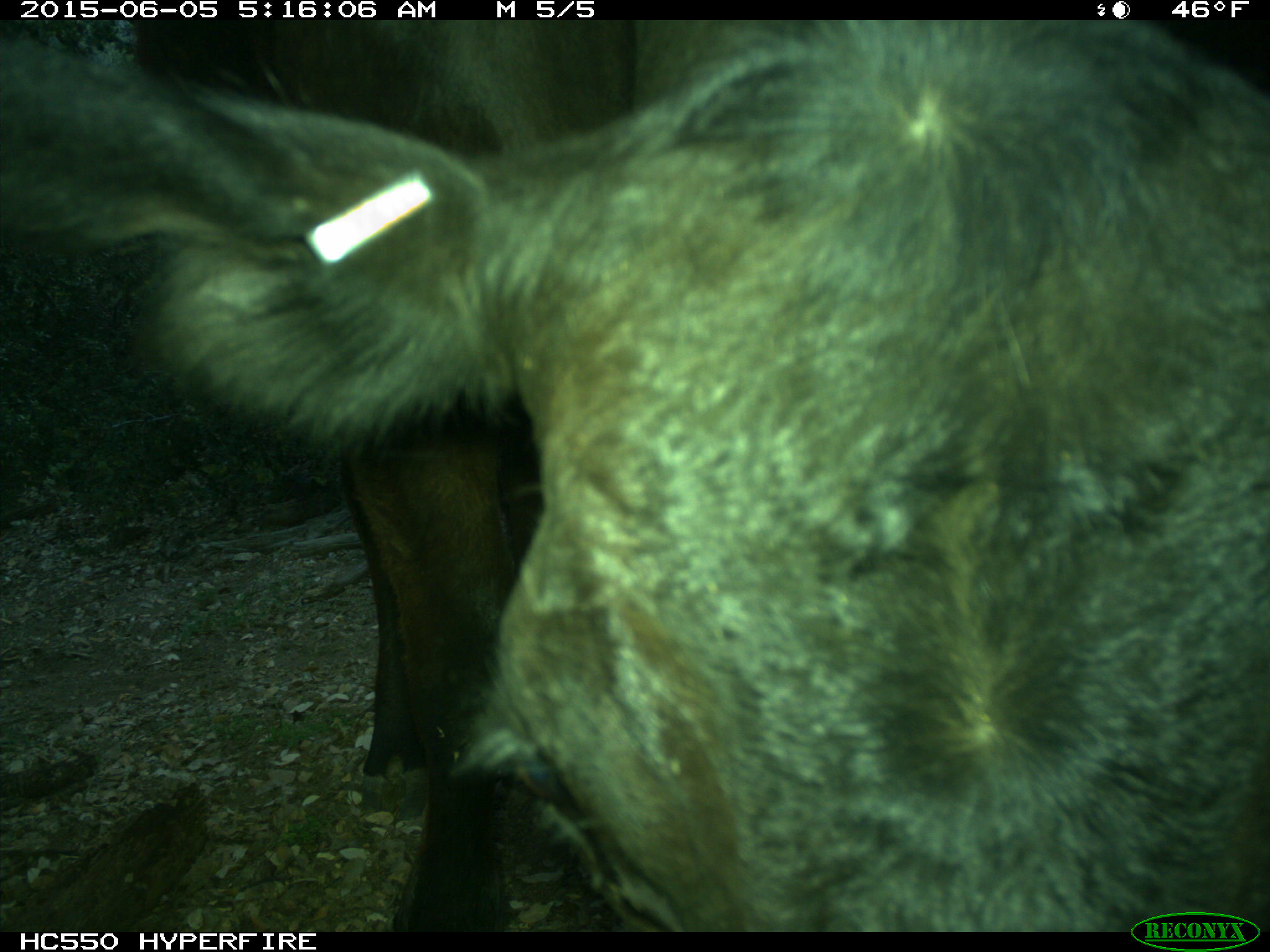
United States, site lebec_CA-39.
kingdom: Animalia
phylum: Chordata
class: Mammalia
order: Artiodactyla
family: Bovidae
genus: Bos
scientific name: Bos taurus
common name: domestic cow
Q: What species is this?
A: Bos taurus (domestic cow).